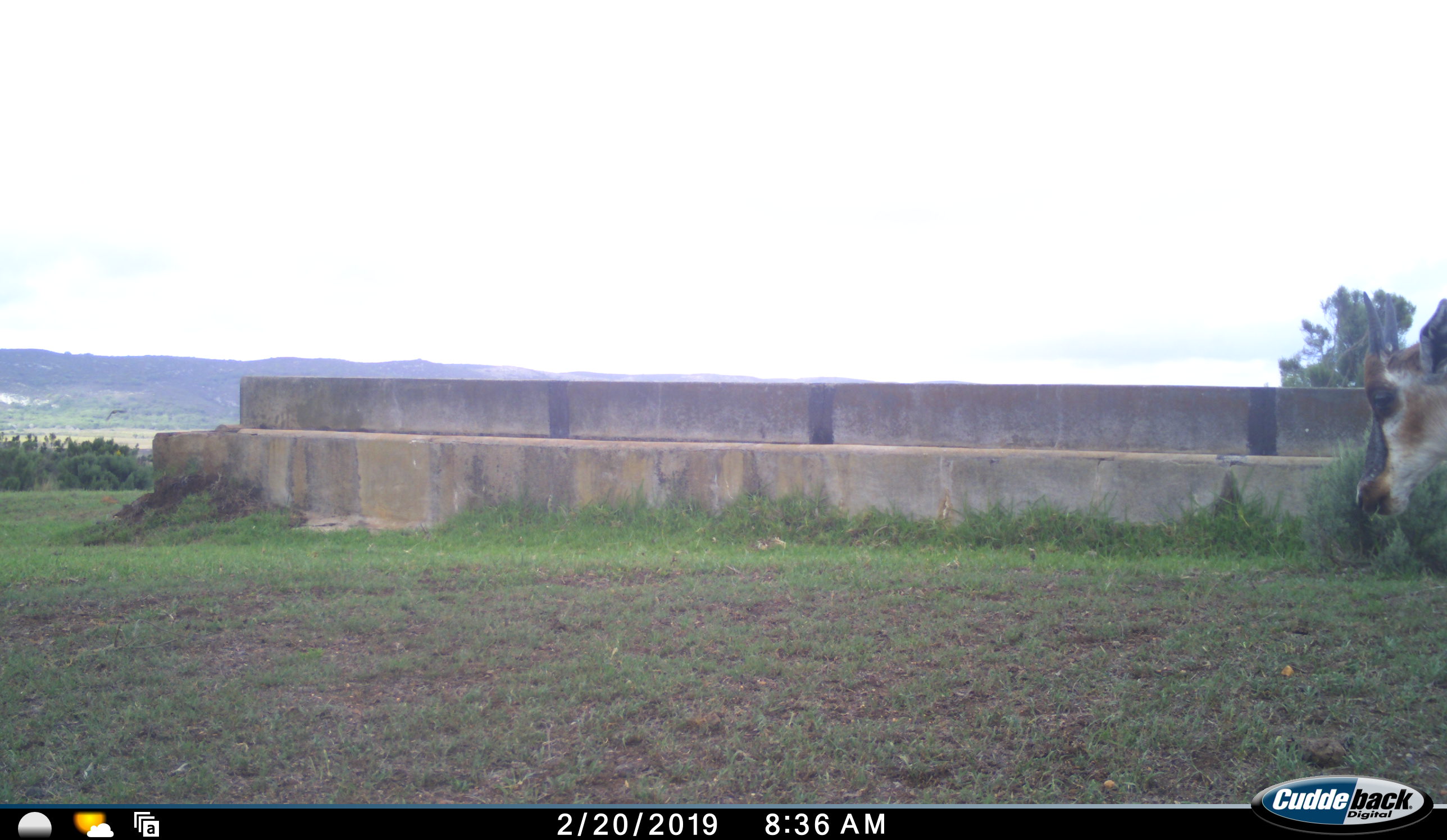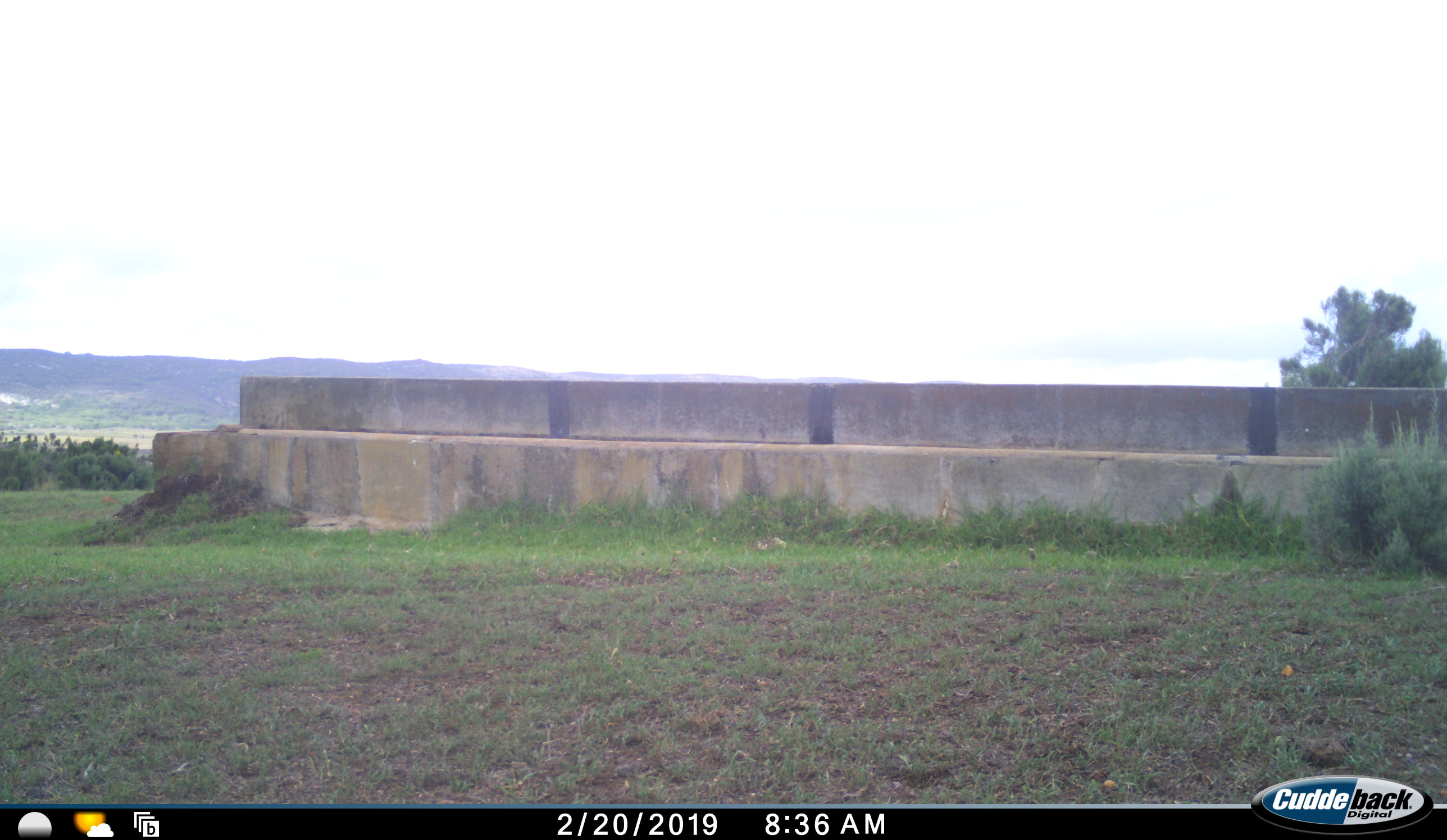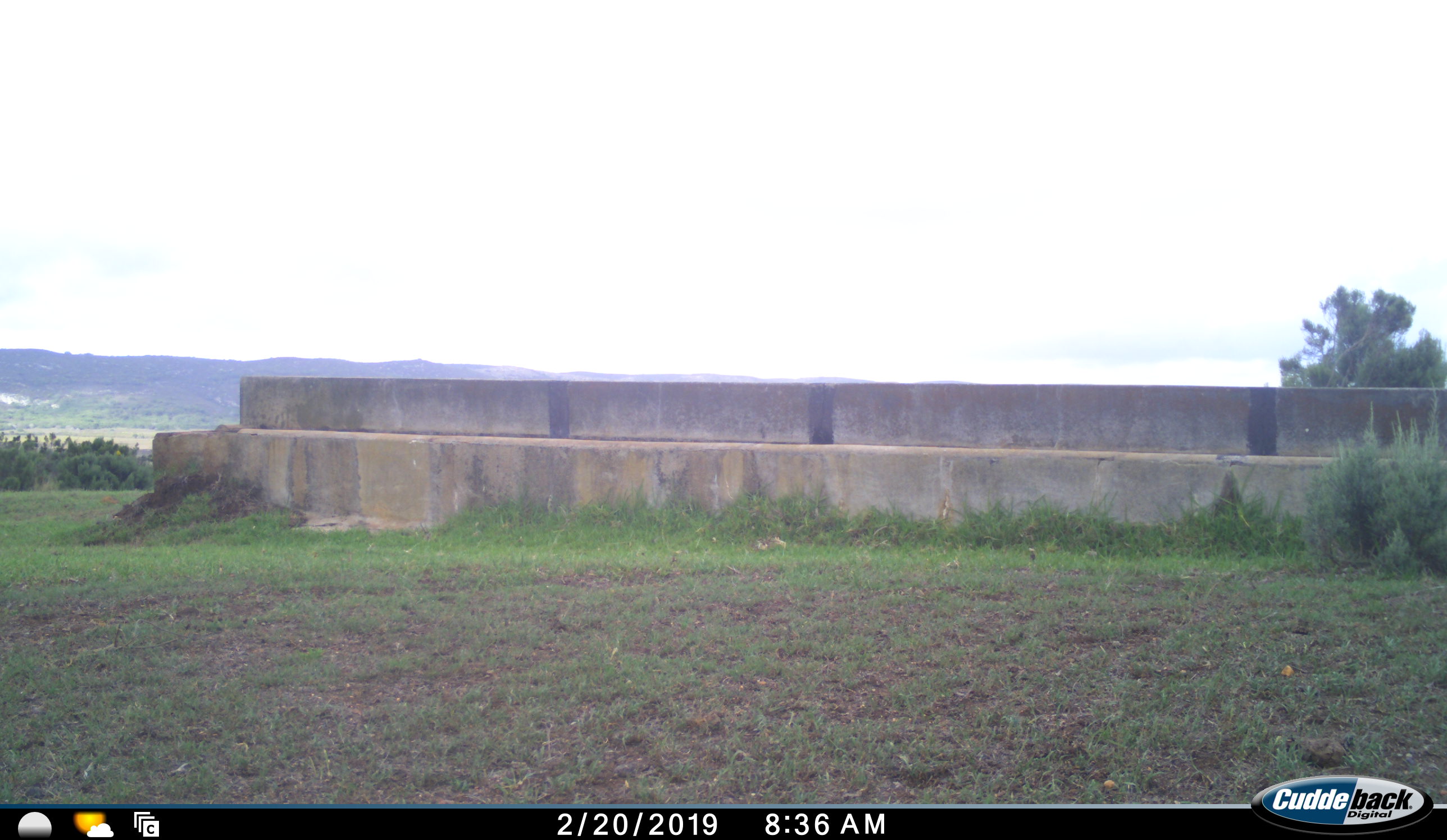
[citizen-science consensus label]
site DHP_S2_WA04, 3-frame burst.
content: unidentified animal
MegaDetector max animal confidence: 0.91